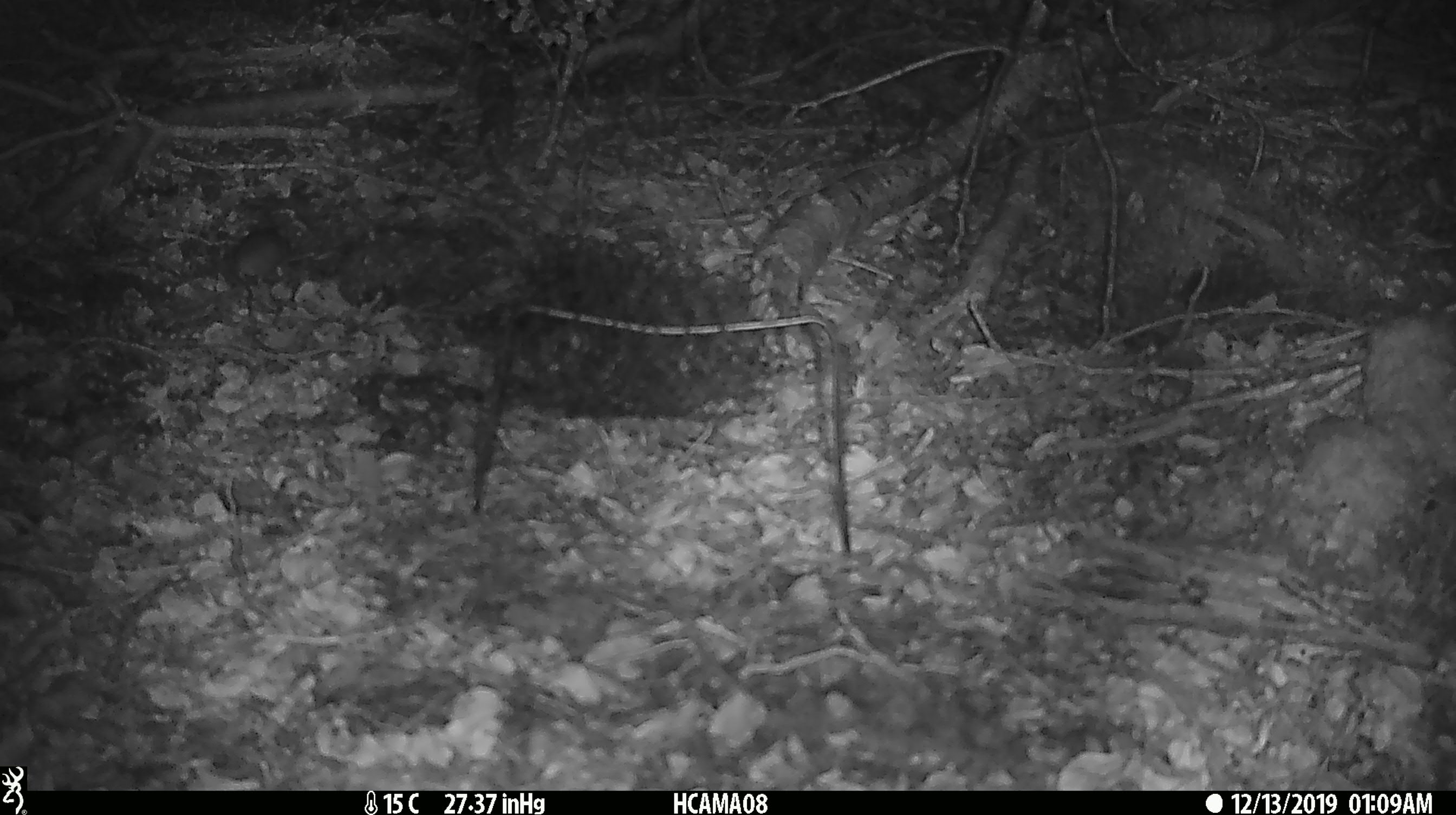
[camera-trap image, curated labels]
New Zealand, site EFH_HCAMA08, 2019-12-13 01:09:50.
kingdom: Animalia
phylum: Chordata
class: Mammalia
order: Rodentia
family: Muridae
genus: Mus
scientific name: Mus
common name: mouse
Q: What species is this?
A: Mouse (Mus).